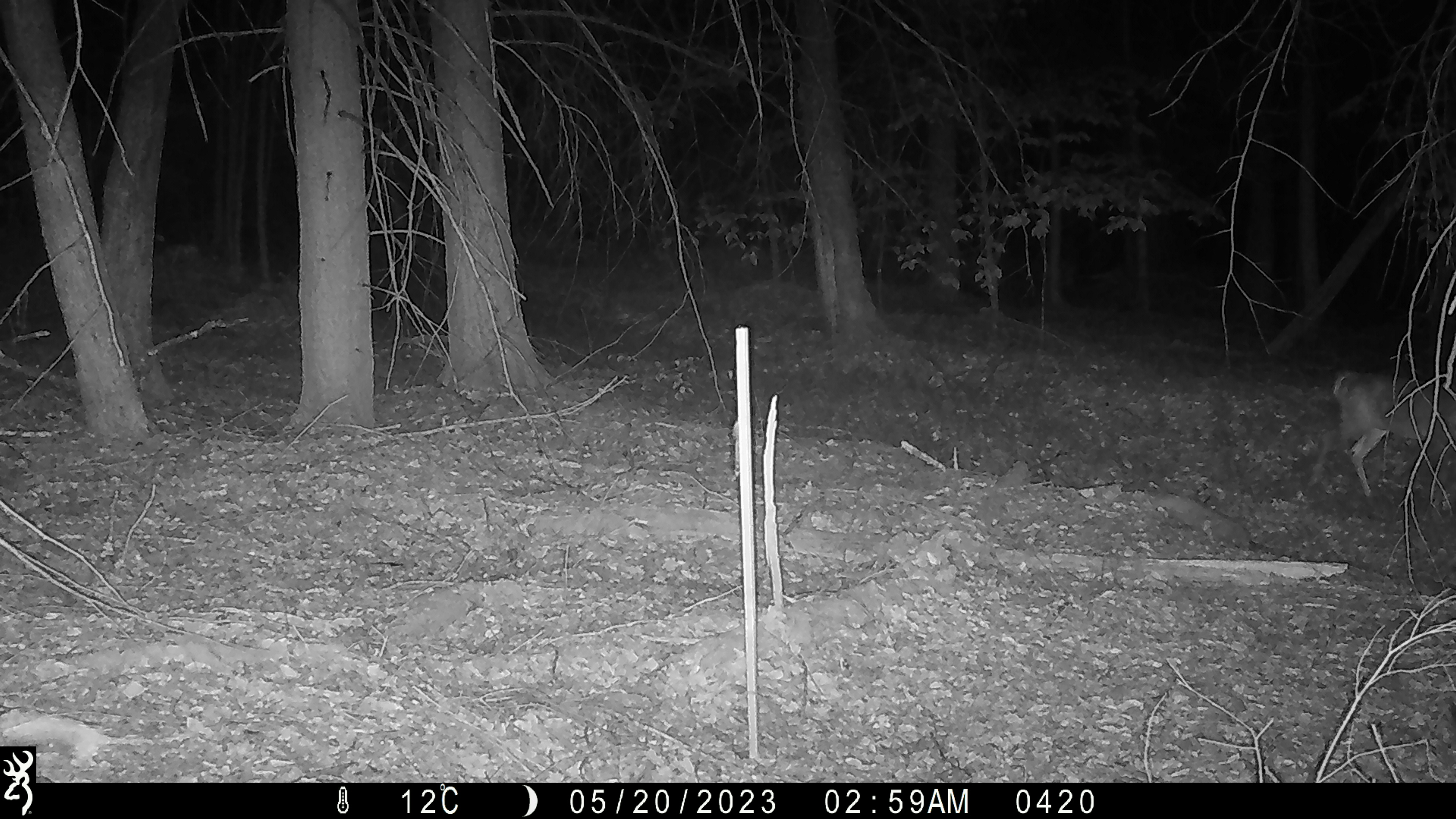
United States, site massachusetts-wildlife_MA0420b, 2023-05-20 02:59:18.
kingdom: Animalia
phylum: Chordata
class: Mammalia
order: Artiodactyla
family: Cervidae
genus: Odocoileus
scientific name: Odocoileus virginianus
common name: white-tailed deer